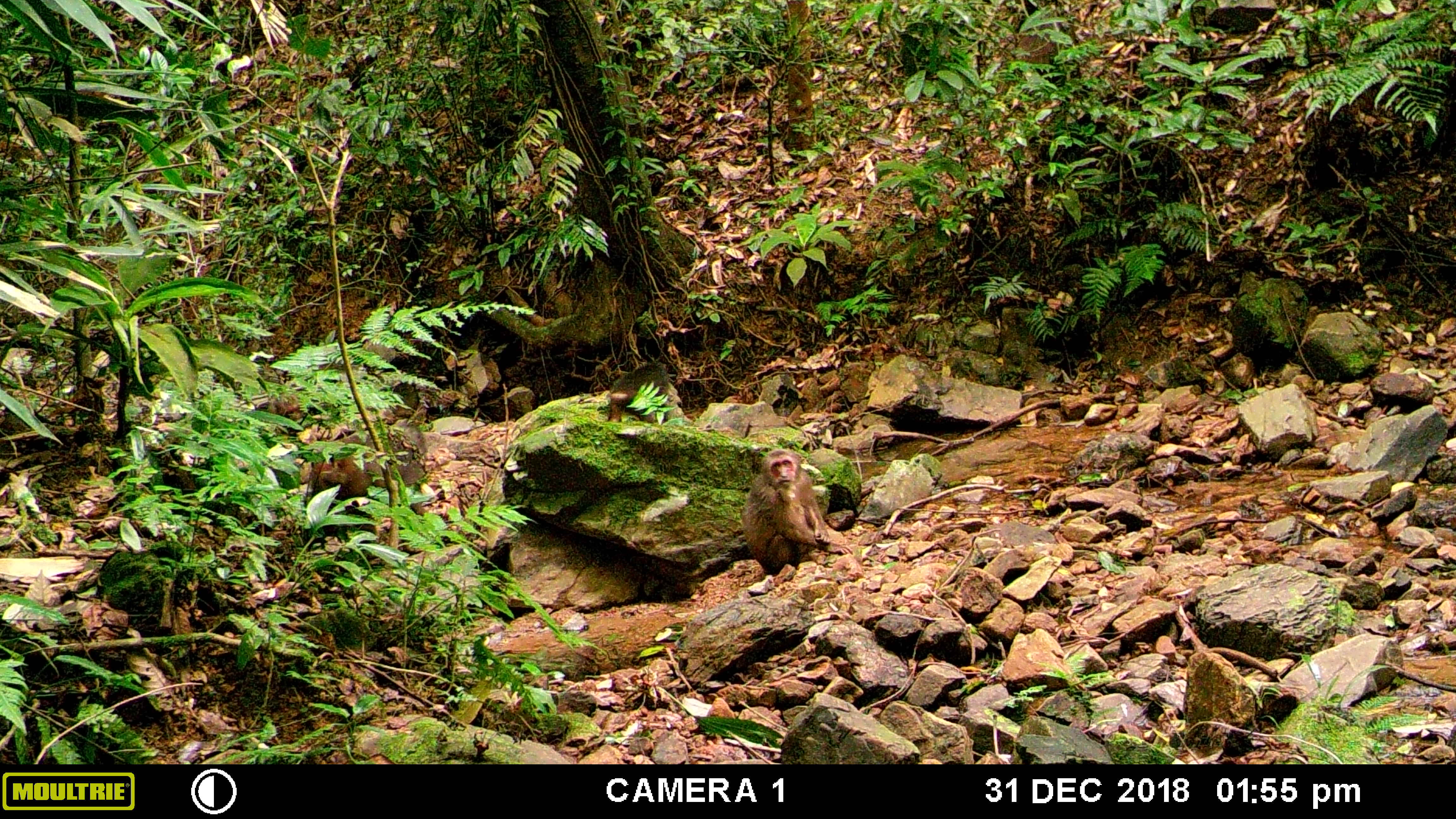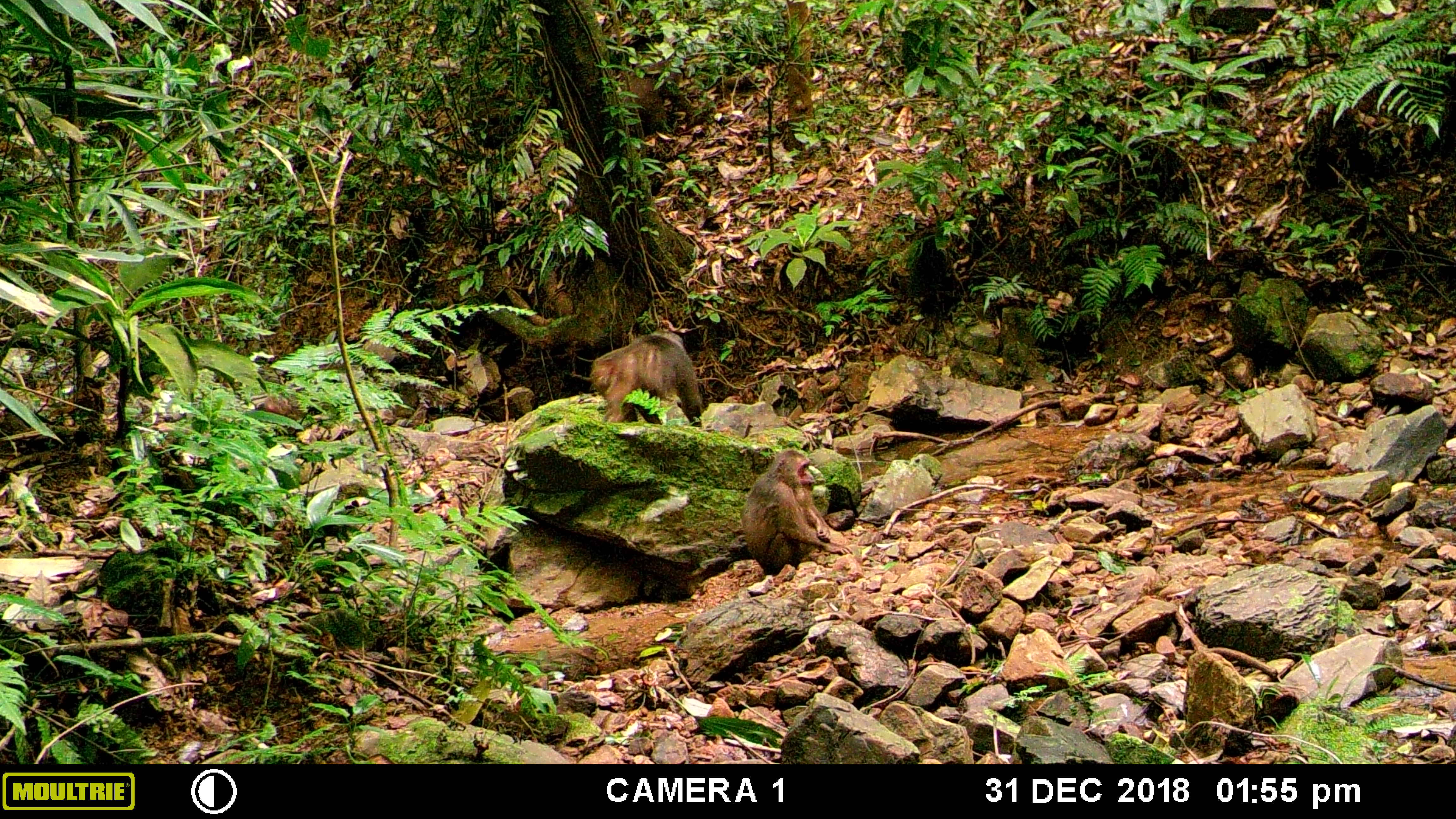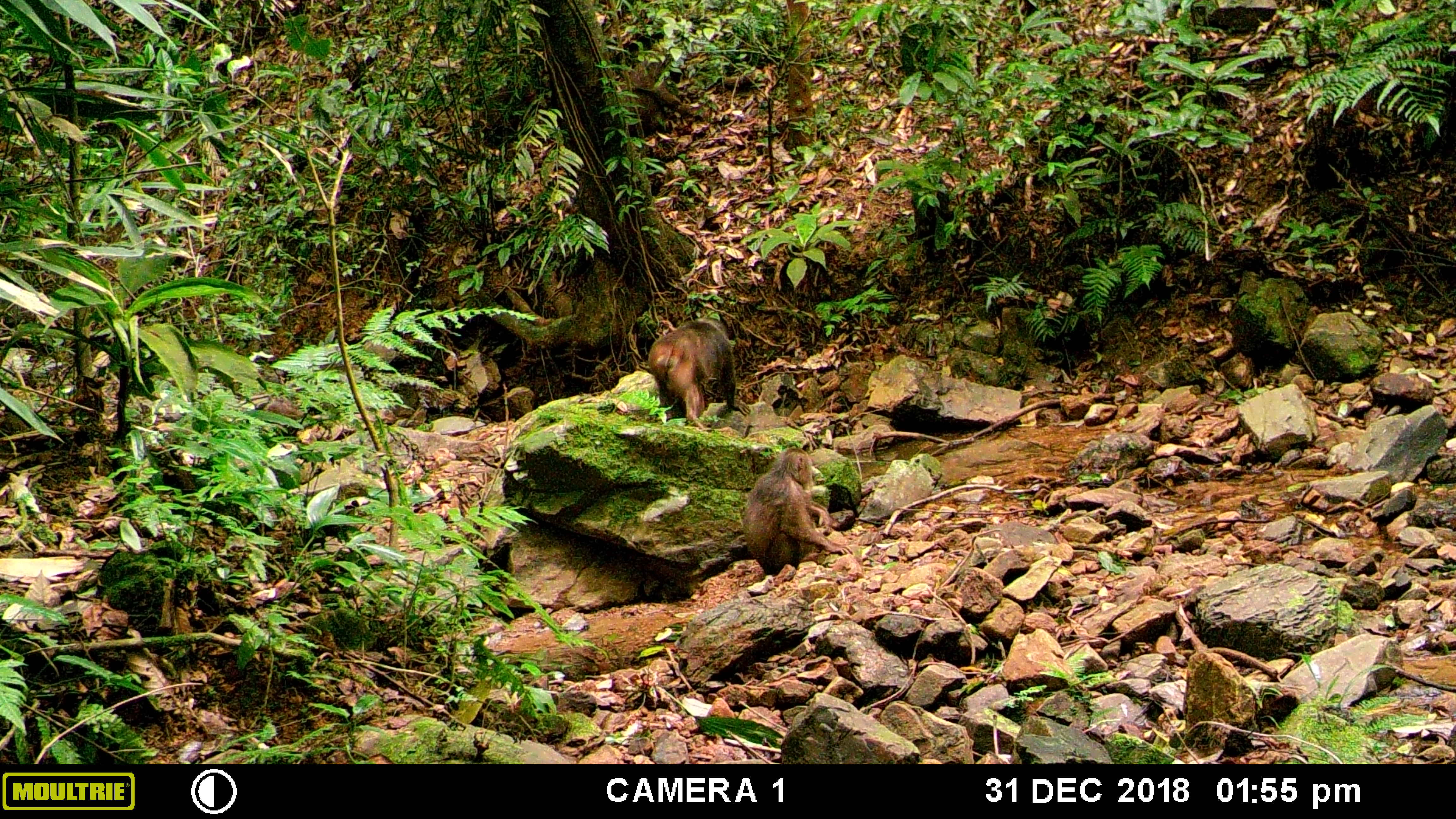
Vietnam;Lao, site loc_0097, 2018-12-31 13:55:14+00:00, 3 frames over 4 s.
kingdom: Animalia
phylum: Chordata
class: Mammalia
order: Primates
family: Cercopithecidae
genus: Macaca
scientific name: Macaca arctoides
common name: stump-tailed macaque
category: stump tailed macaque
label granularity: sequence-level